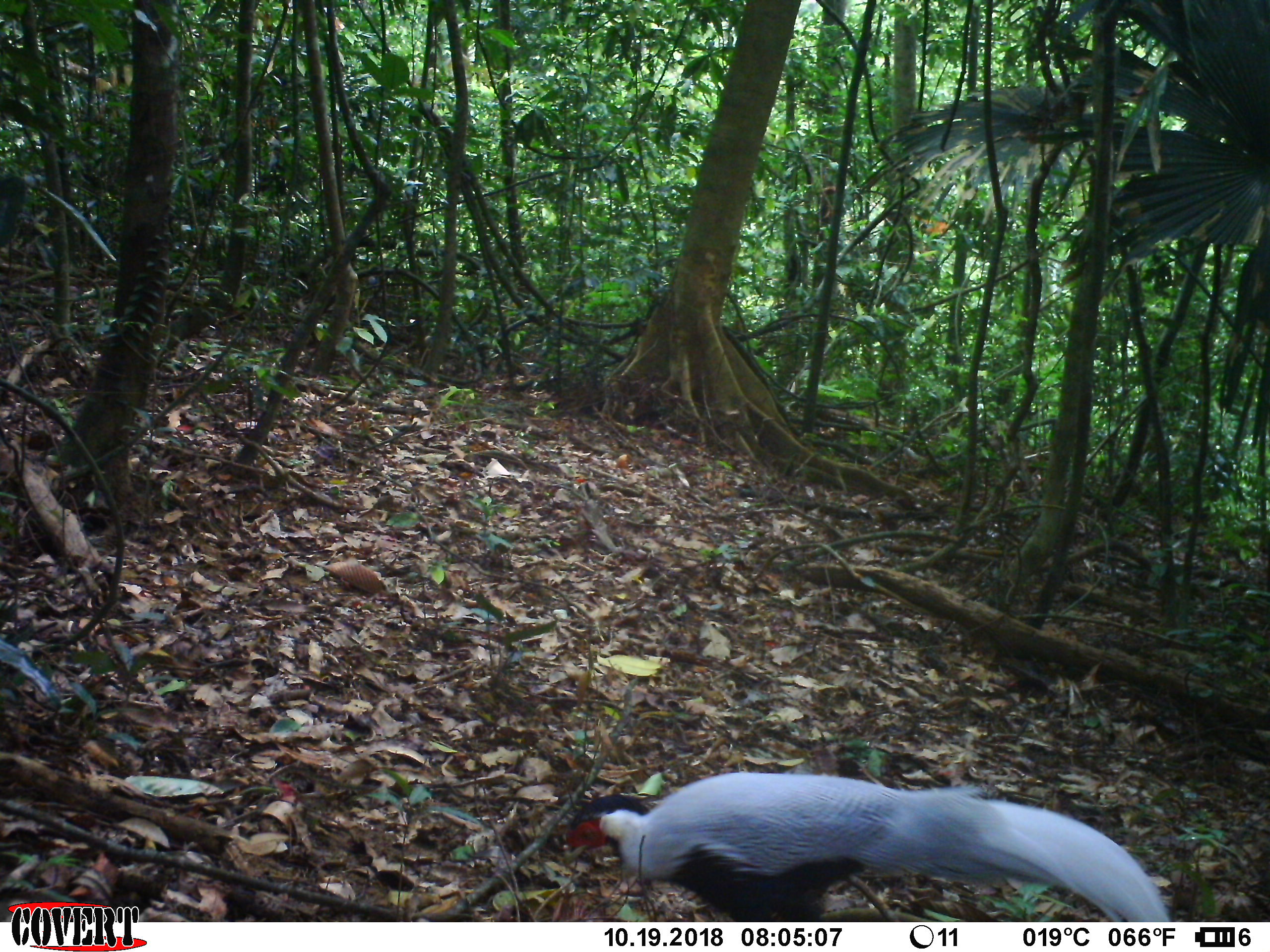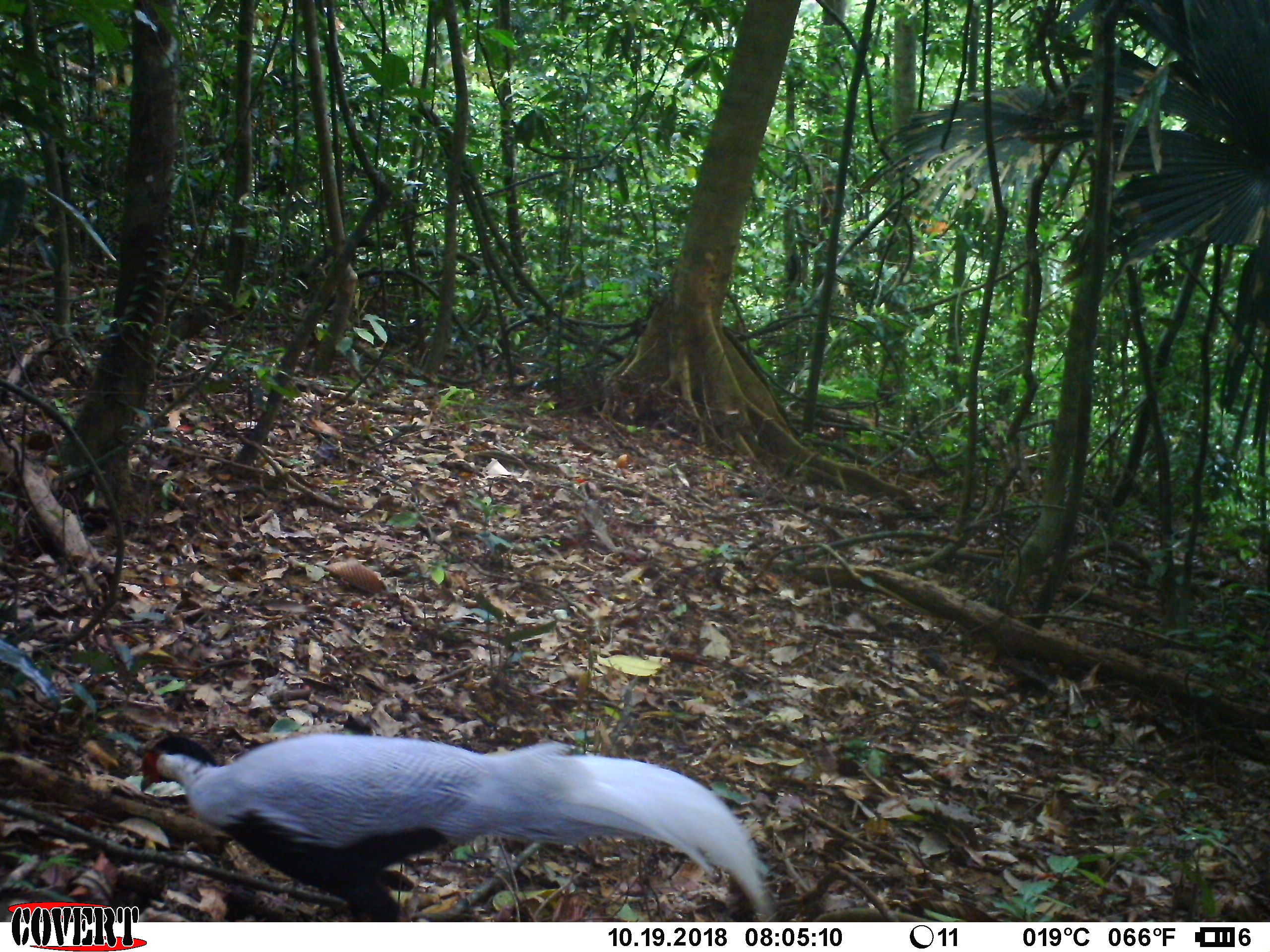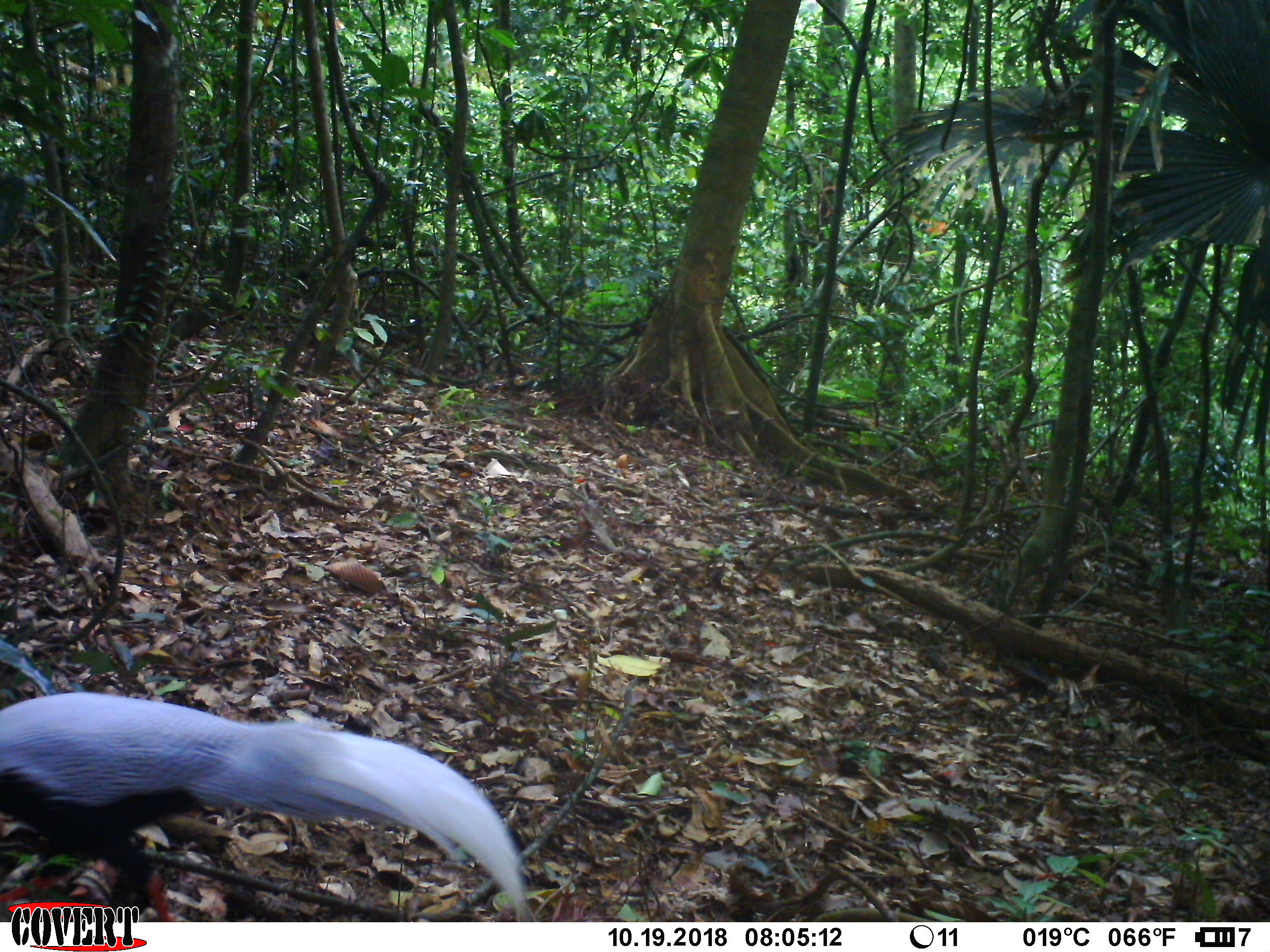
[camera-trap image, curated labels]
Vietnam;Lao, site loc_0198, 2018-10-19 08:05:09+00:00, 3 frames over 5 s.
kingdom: Animalia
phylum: Chordata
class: Aves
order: Galliformes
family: Phasianidae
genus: Lophura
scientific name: Lophura nycthemera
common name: silver pheasant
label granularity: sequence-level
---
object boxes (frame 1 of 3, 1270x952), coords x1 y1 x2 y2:
silver pheasant: 565 769 1172 921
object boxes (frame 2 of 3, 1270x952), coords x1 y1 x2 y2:
silver pheasant: 138 731 779 921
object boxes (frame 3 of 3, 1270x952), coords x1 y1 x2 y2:
silver pheasant: 0 690 525 920